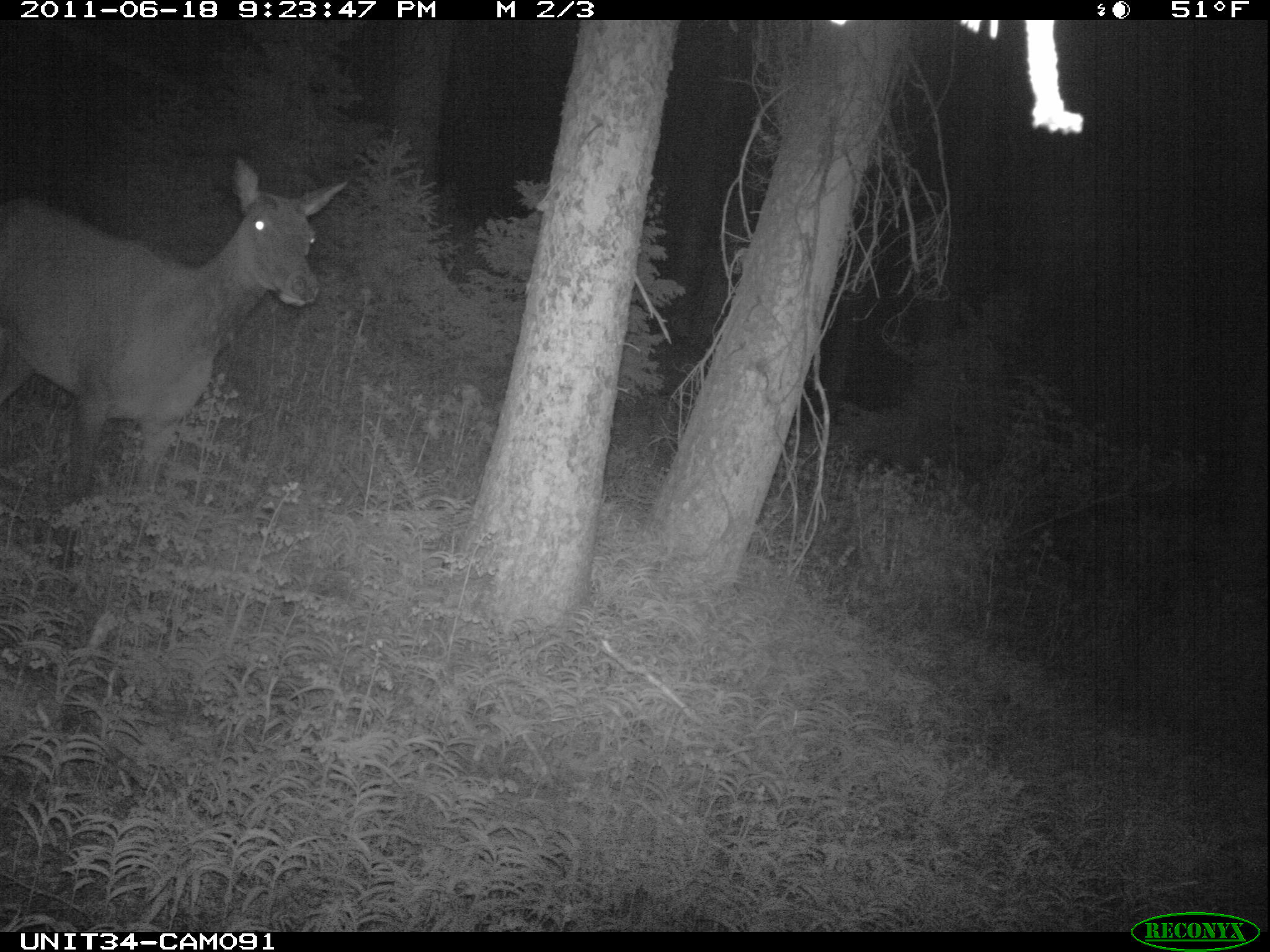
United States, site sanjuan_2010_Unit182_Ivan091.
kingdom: Animalia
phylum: Chordata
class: Mammalia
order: Artiodactyla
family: Cervidae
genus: Cervus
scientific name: Cervus elaphus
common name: red deer